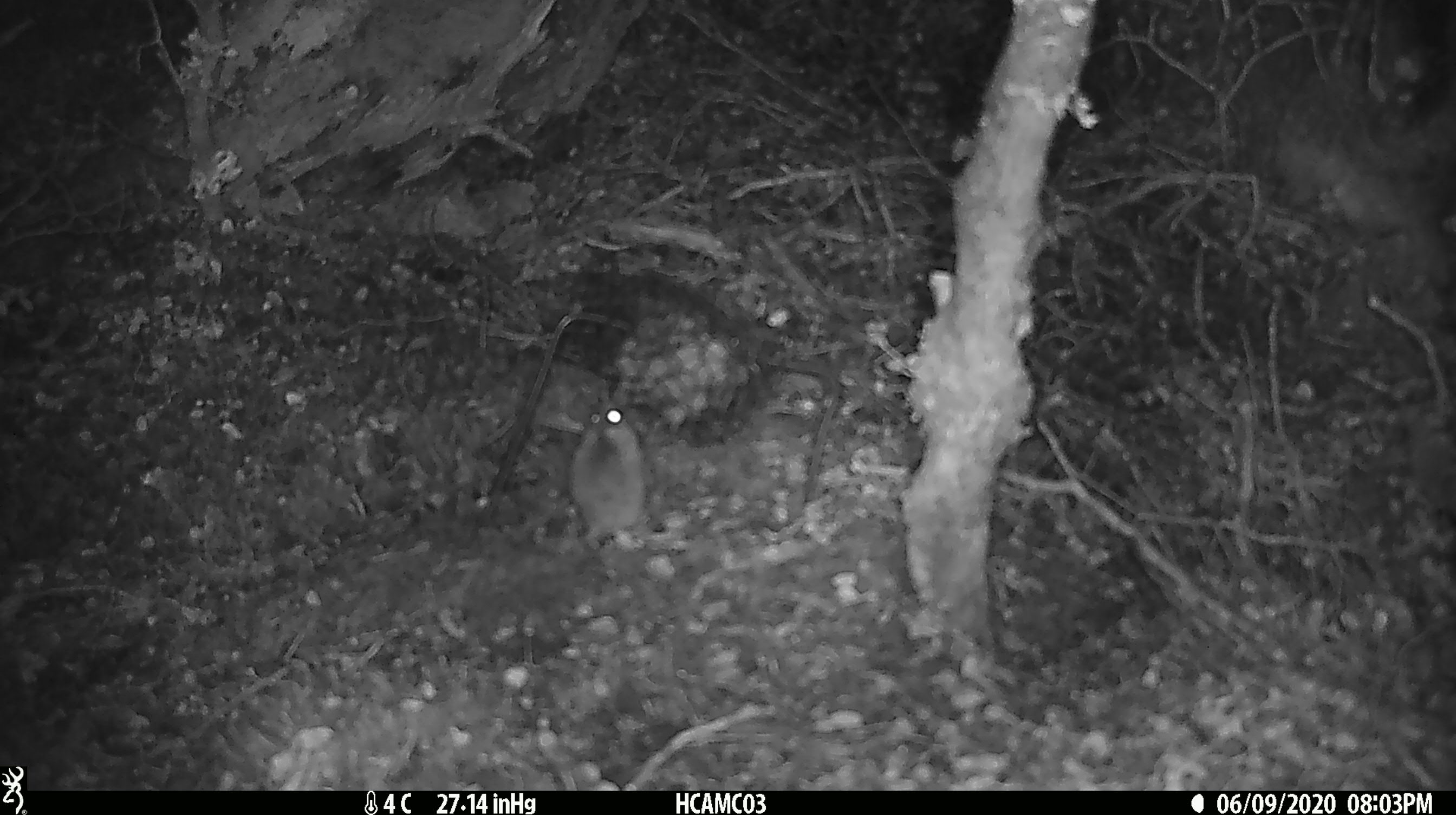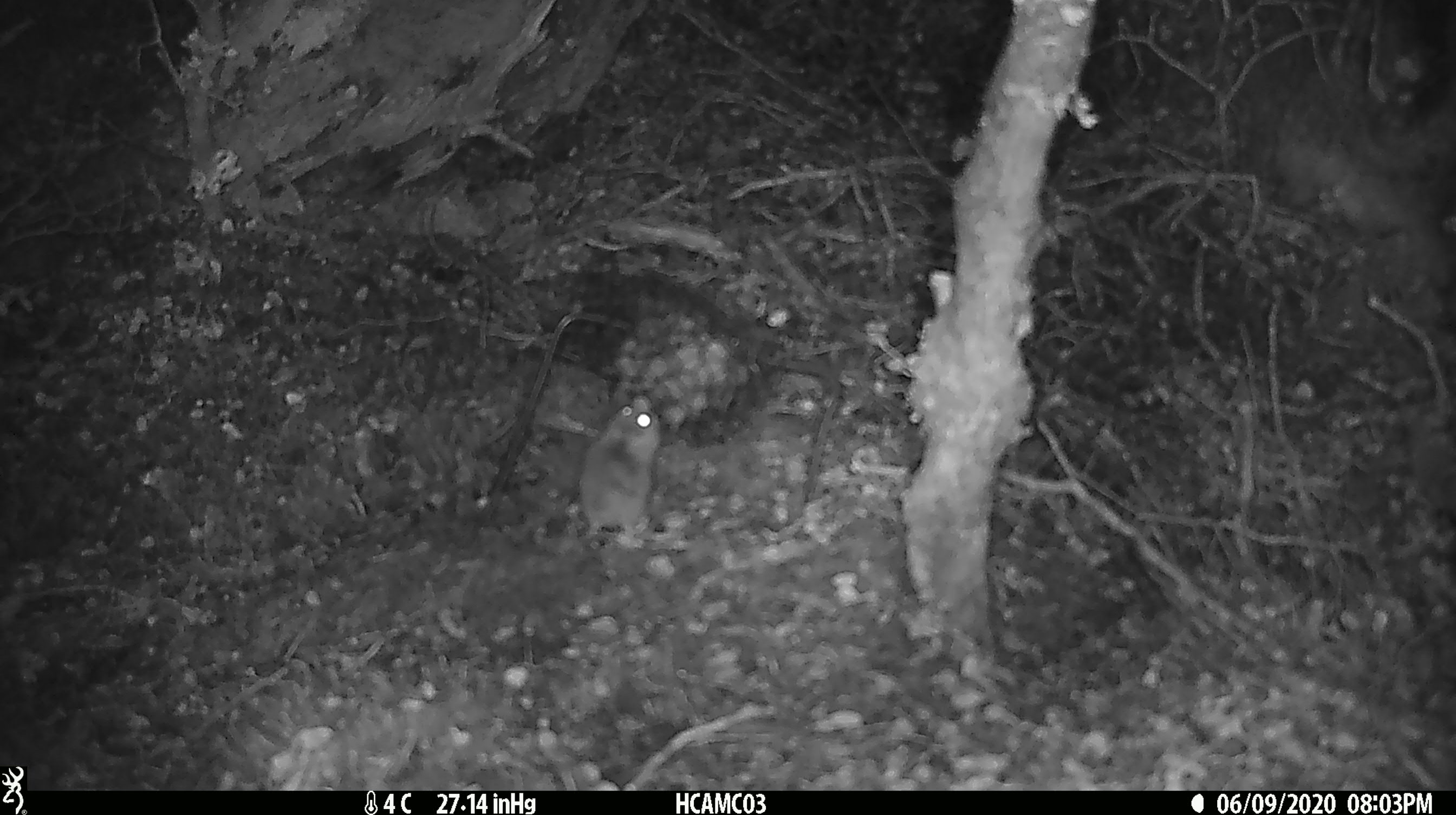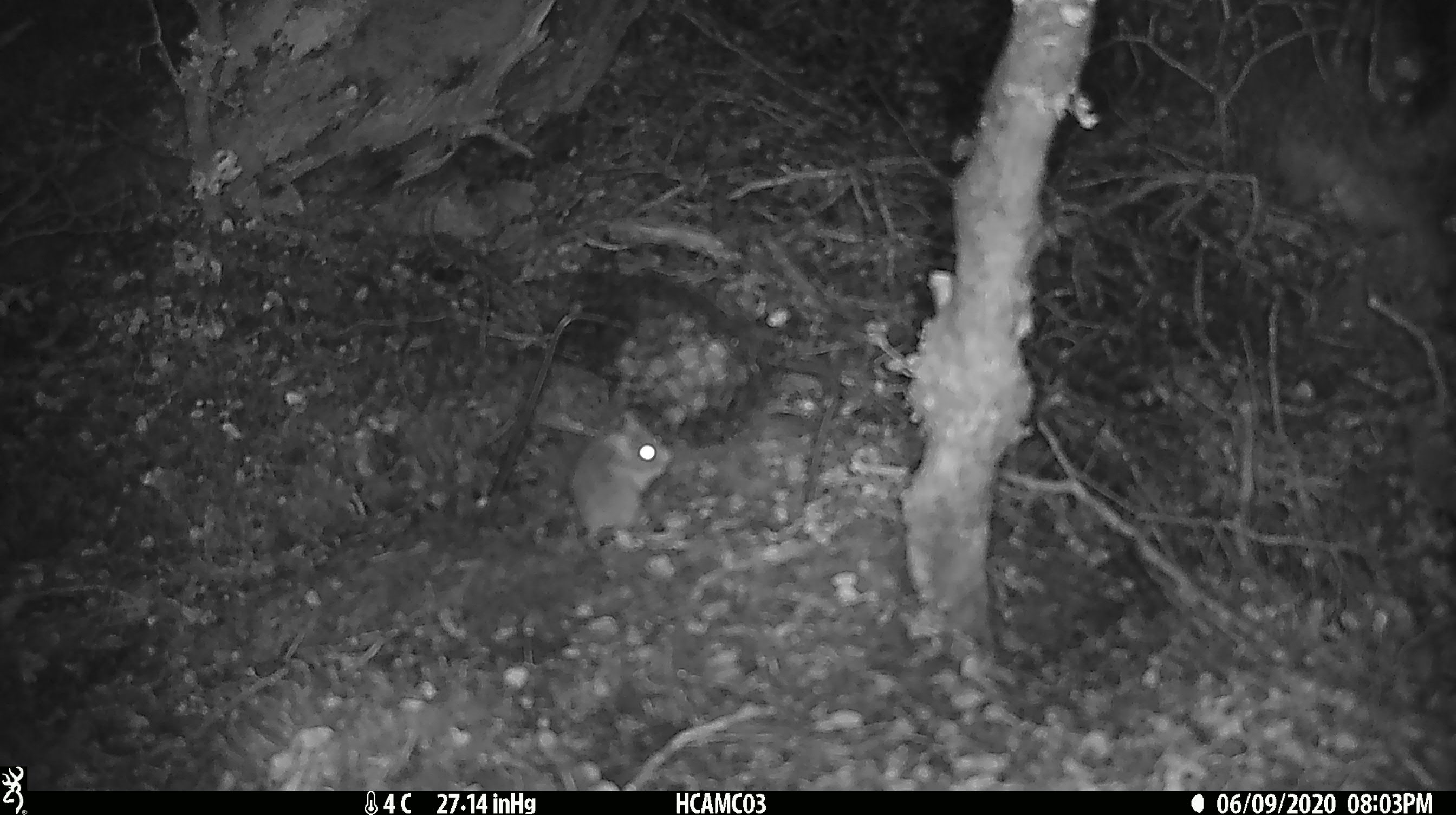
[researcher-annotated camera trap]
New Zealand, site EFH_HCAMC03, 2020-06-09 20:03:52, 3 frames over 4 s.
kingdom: Animalia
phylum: Chordata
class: Mammalia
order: Rodentia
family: Muridae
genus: Mus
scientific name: Mus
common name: mouse